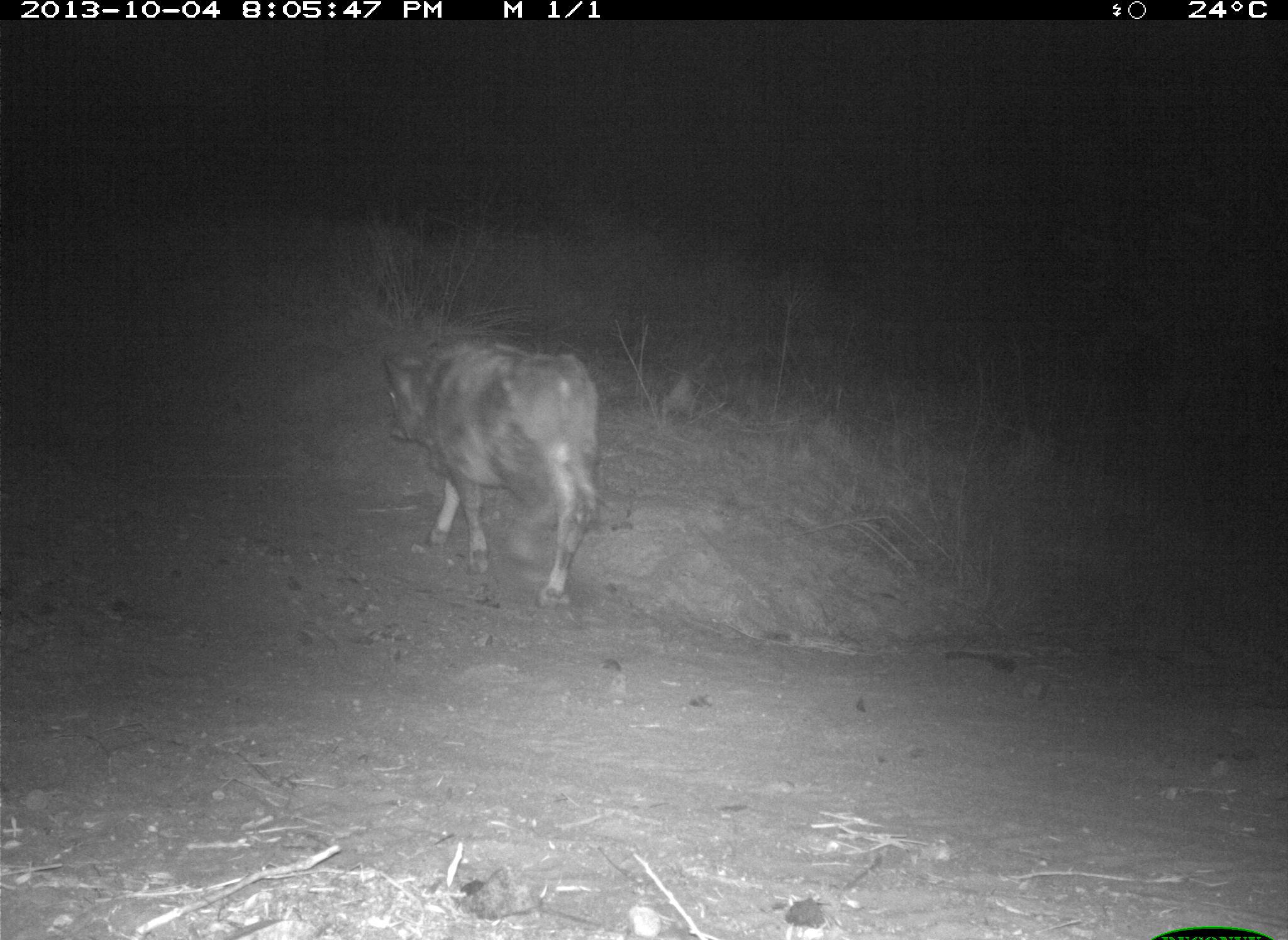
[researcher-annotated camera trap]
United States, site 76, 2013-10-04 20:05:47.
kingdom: Animalia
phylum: Chordata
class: Mammalia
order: Artiodactyla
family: Bovidae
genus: Bos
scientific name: Bos taurus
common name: cow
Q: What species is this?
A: Cow (Bos taurus).